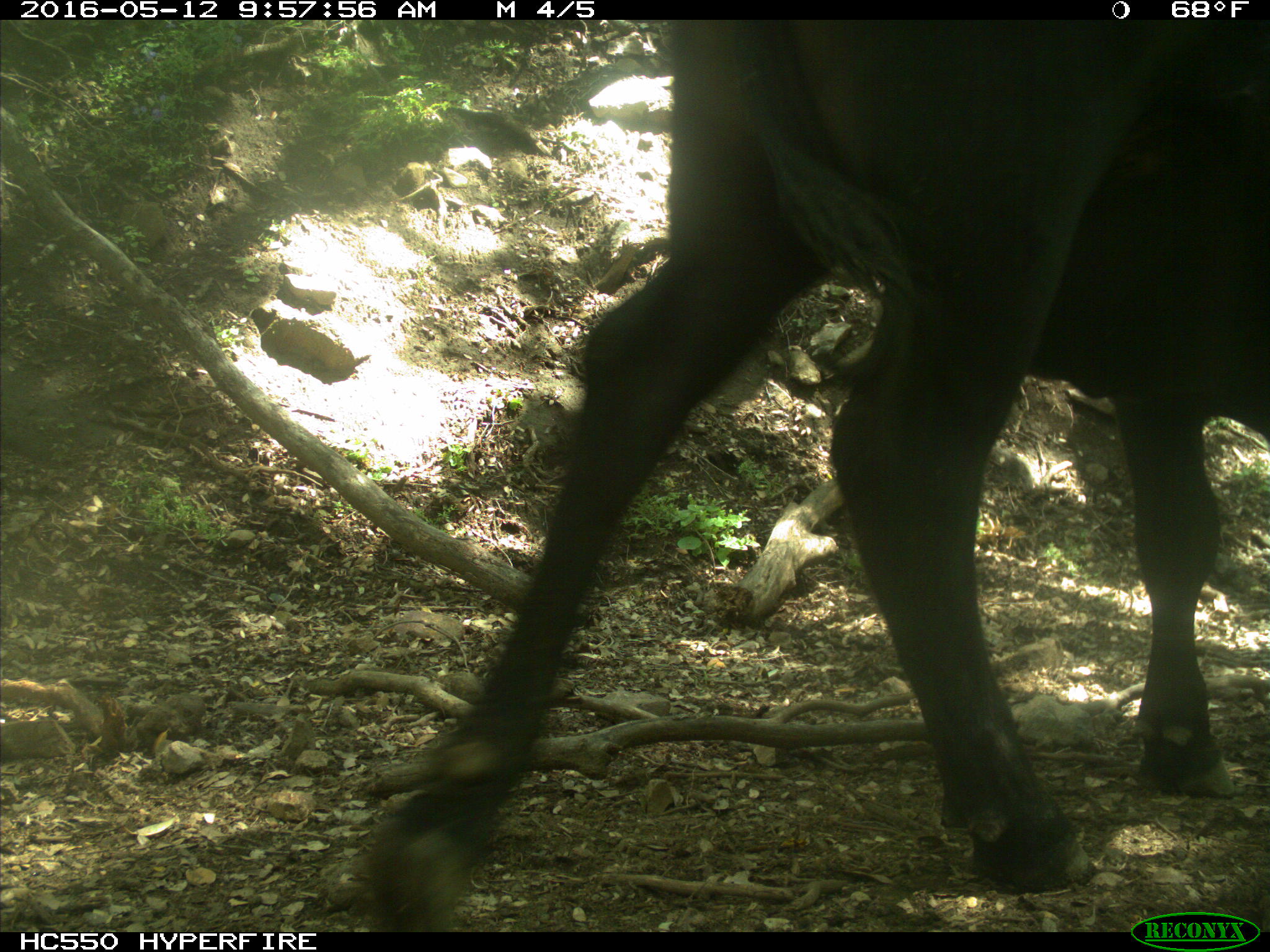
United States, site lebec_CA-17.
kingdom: Animalia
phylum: Chordata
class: Mammalia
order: Artiodactyla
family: Bovidae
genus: Bos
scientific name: Bos taurus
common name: domestic cow